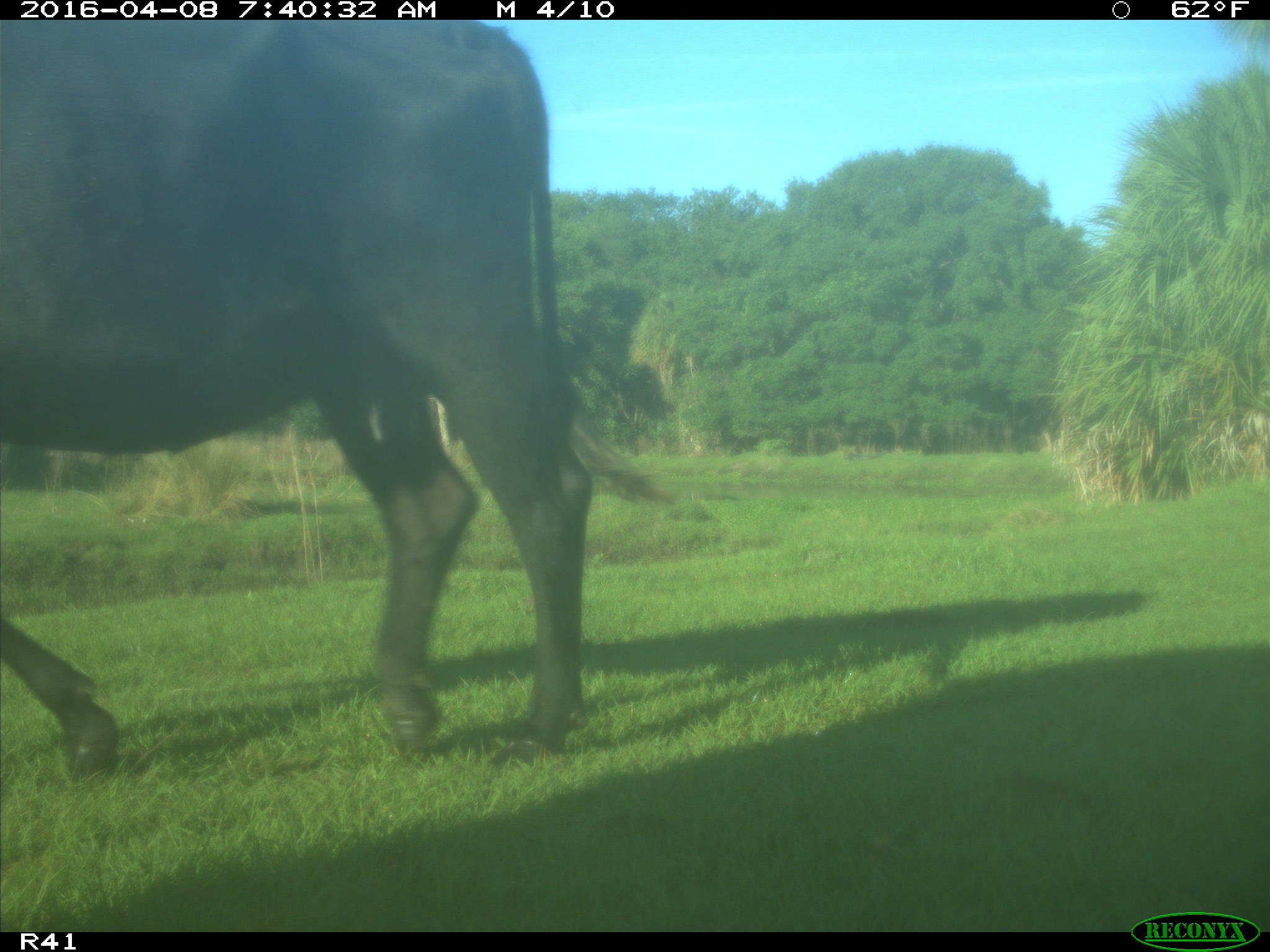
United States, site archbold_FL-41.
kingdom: Animalia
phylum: Chordata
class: Mammalia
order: Artiodactyla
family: Bovidae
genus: Bos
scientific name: Bos taurus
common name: domestic cow